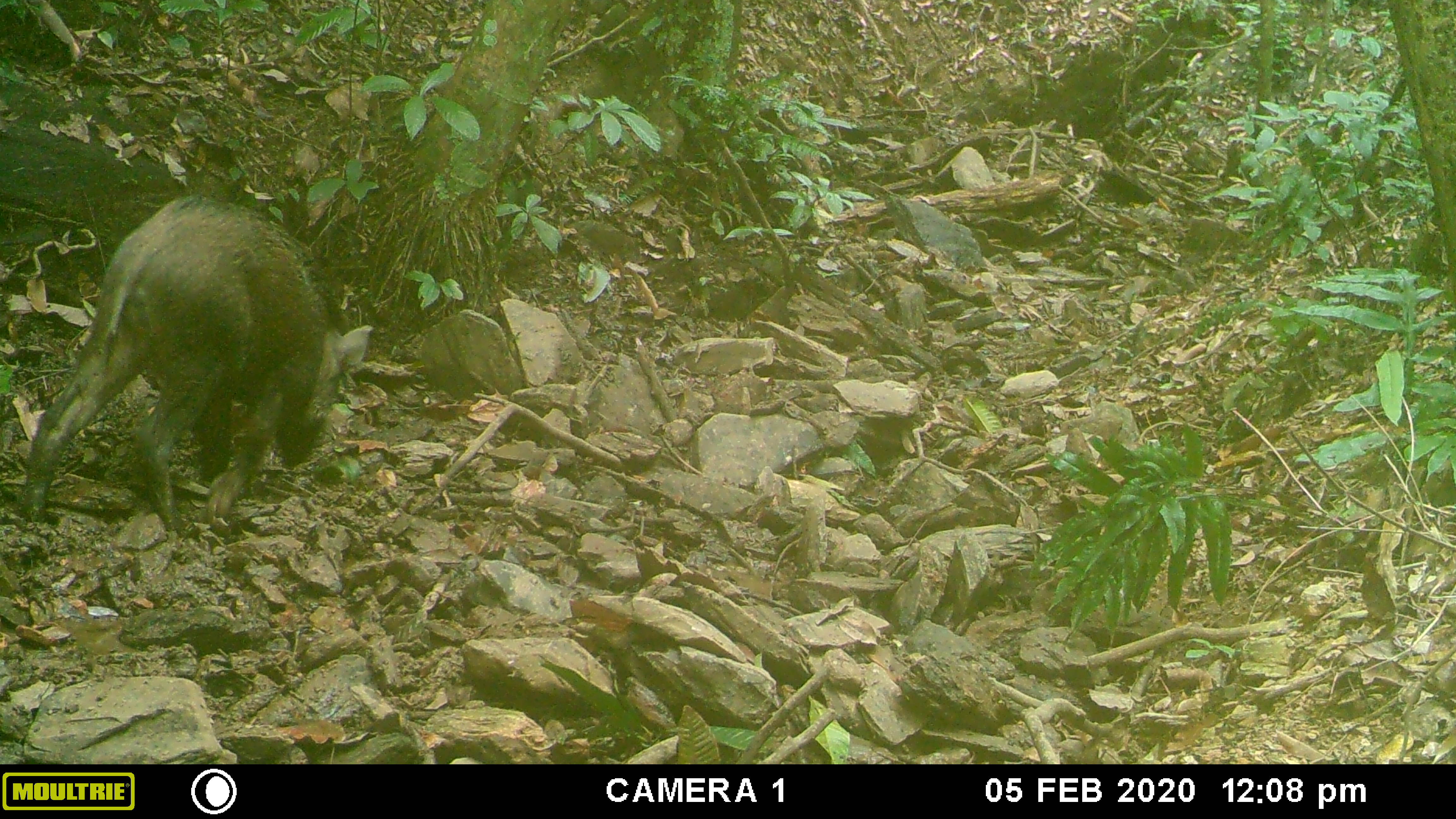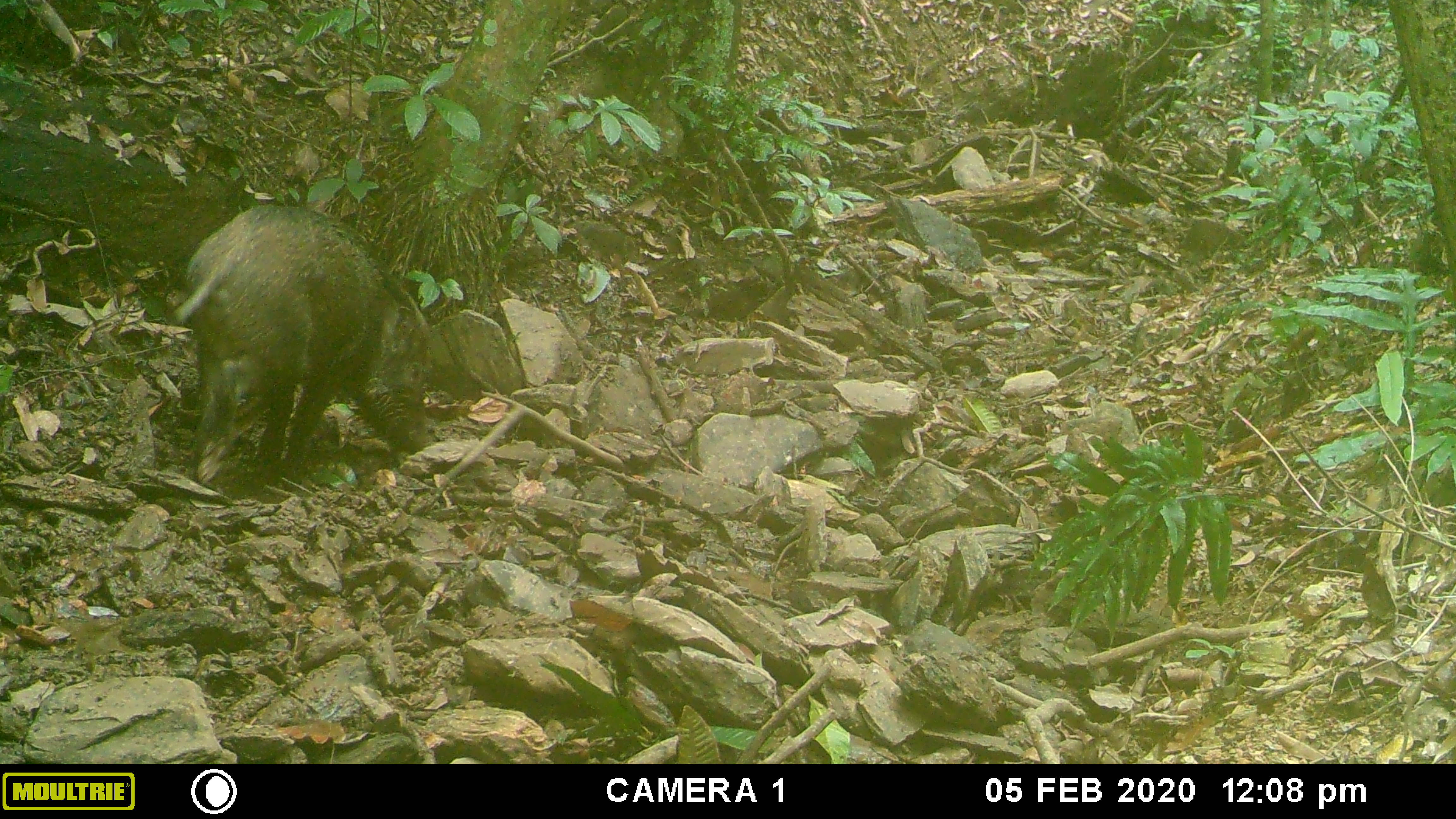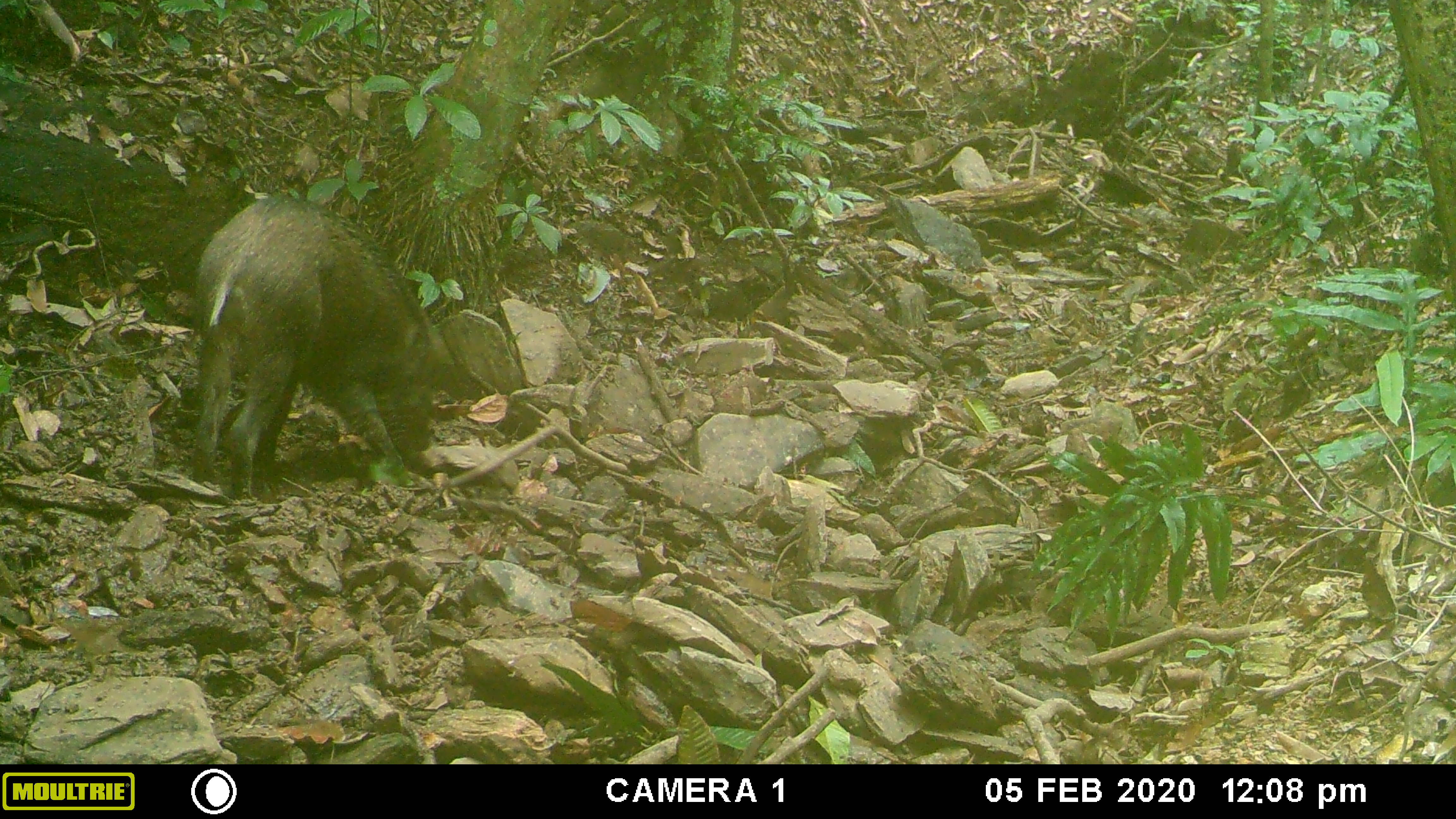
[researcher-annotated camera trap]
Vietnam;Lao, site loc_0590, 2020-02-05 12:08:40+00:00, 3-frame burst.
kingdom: Animalia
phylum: Chordata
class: Mammalia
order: Artiodactyla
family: Suidae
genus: Sus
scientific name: Sus scrofa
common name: eurasian wild pig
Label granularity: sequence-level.